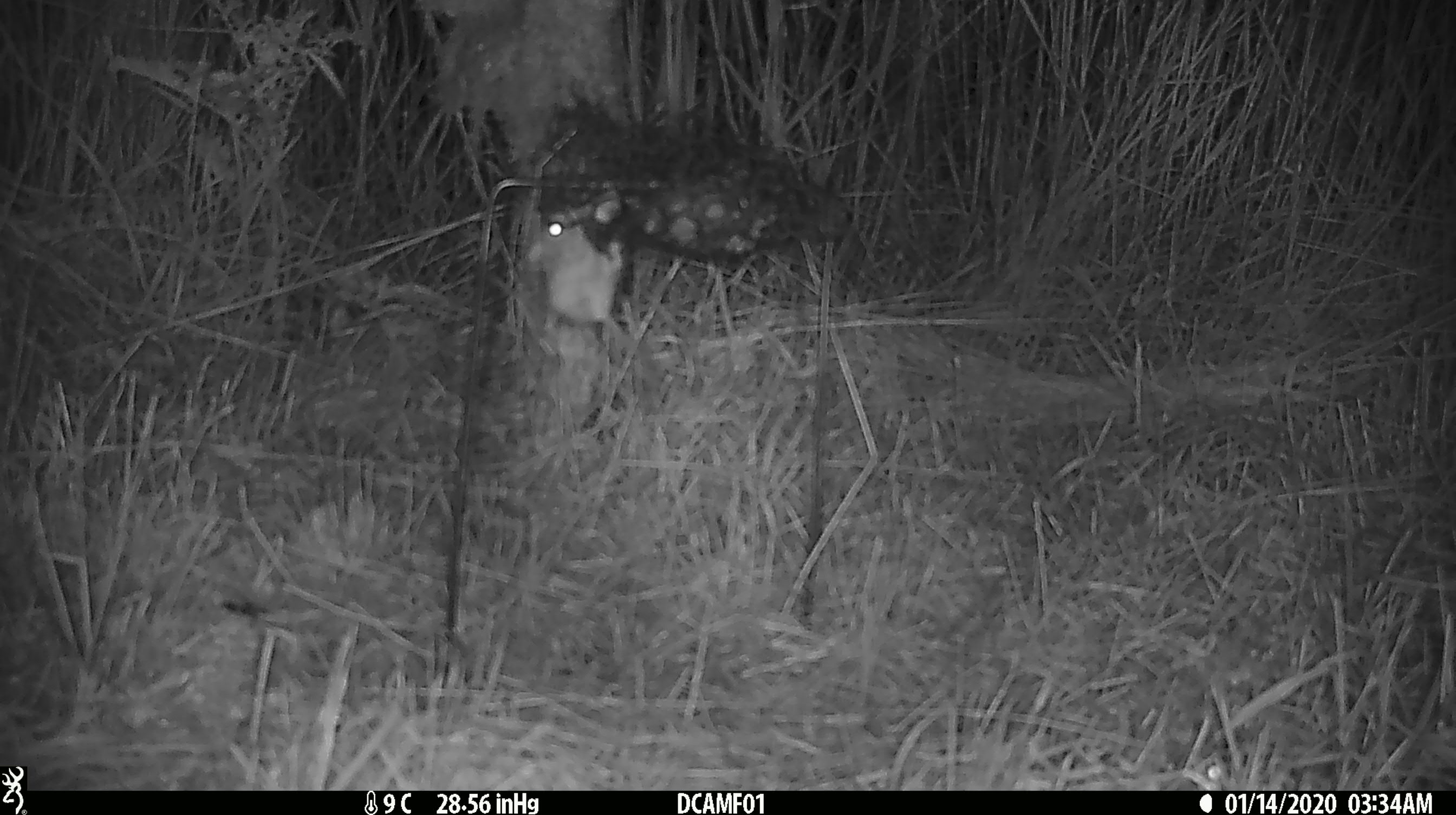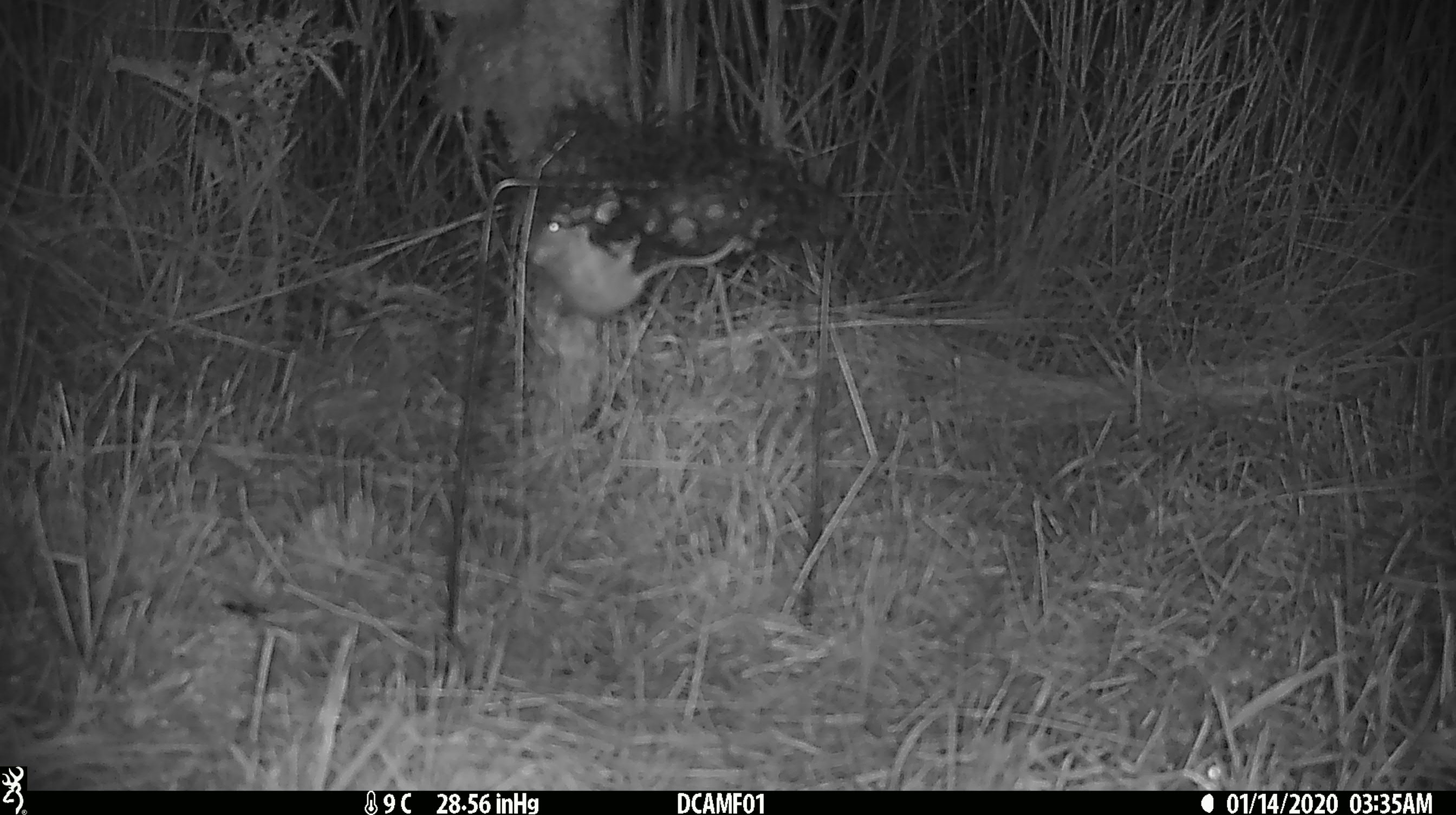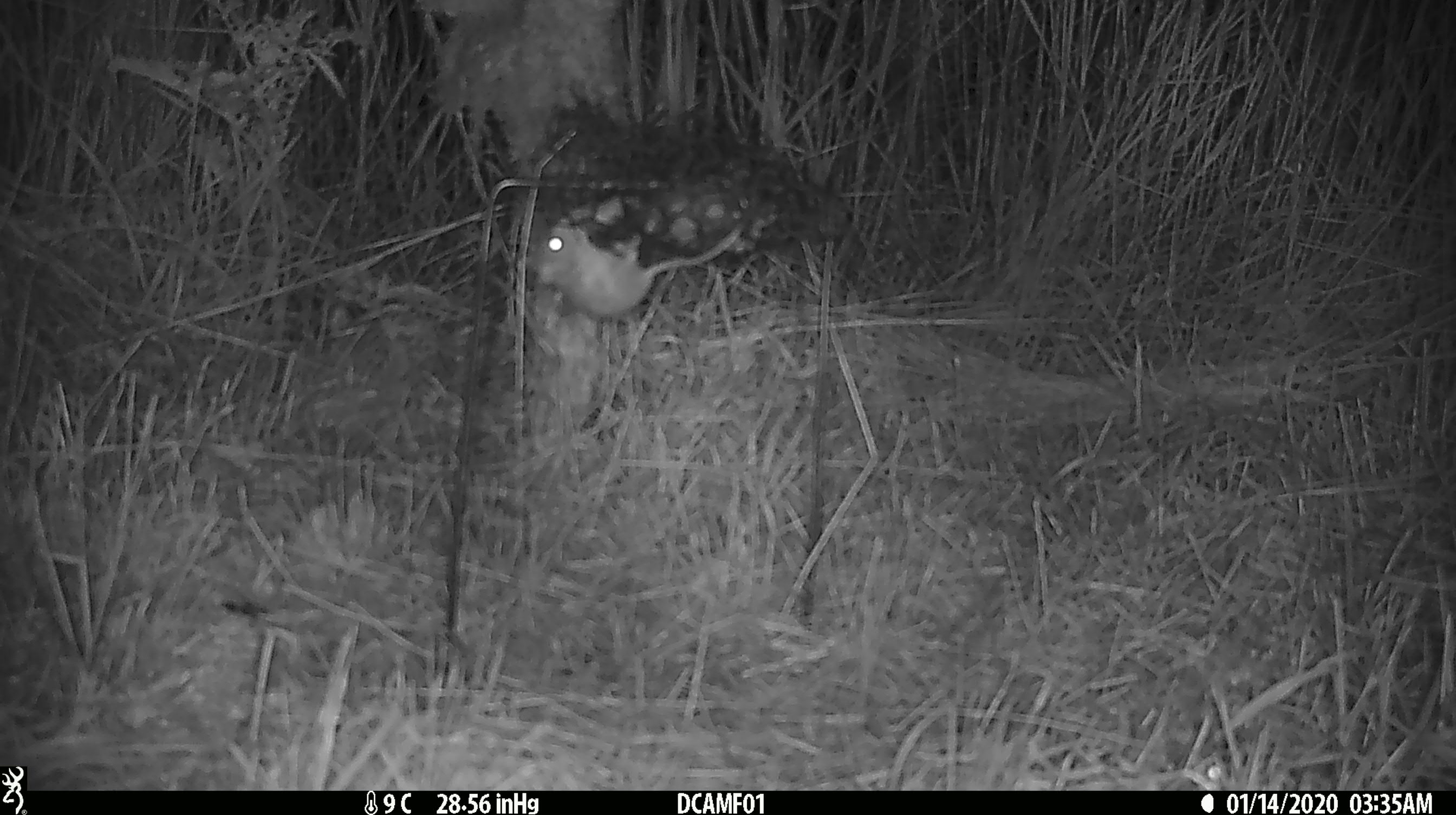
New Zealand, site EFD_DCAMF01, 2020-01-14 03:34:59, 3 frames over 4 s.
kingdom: Animalia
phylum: Chordata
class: Mammalia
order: Rodentia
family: Muridae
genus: Mus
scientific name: Mus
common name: mouse